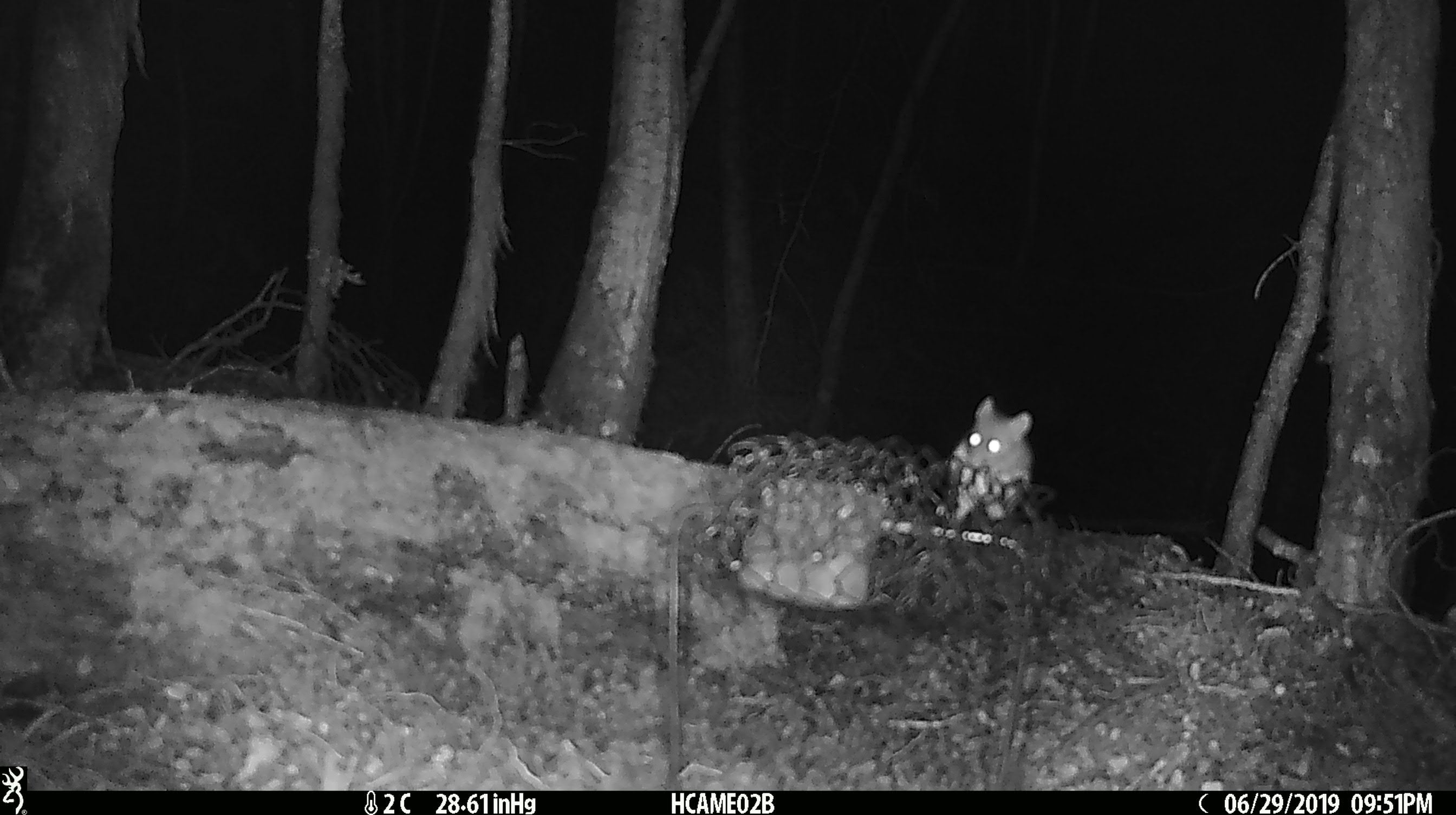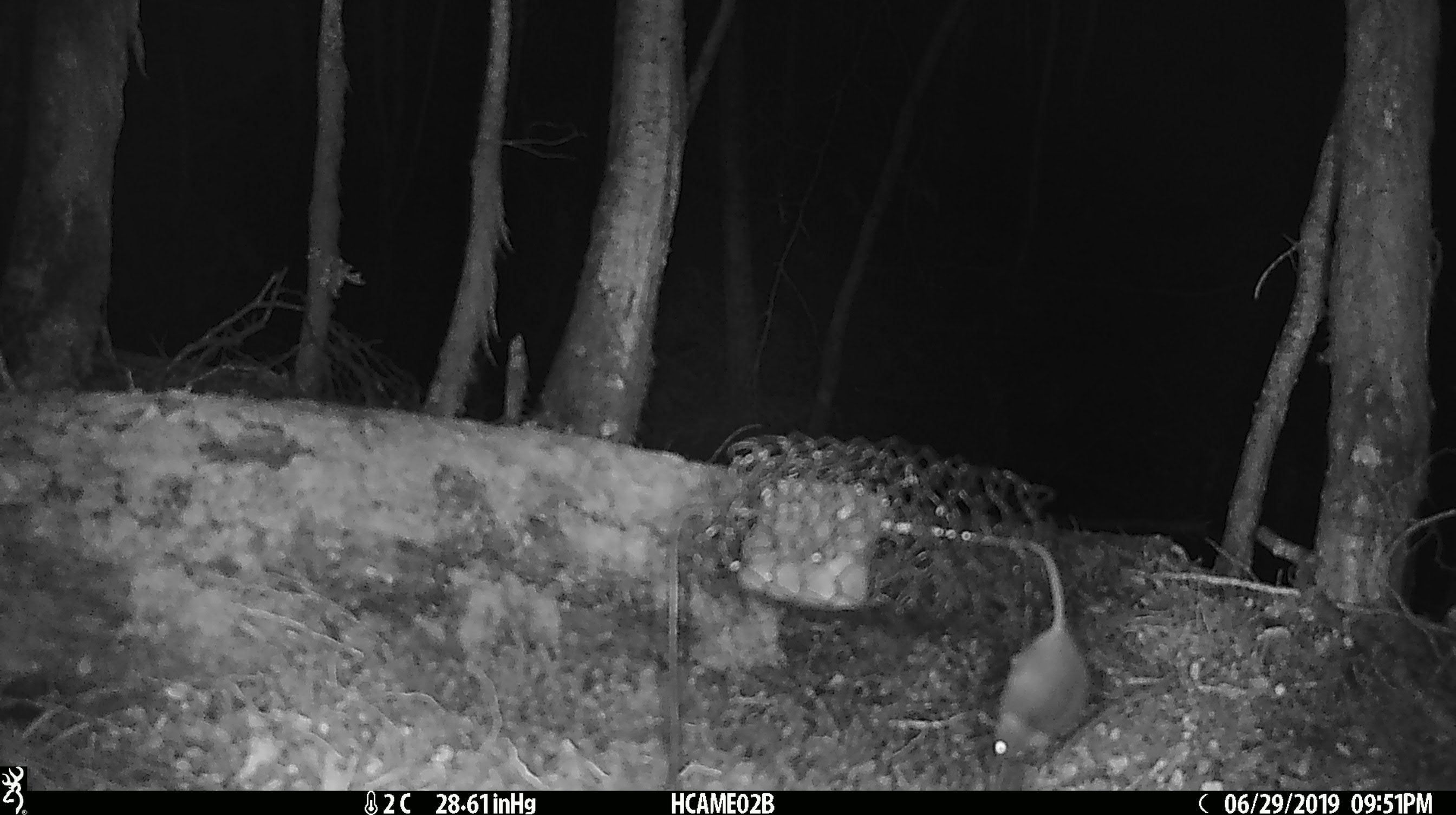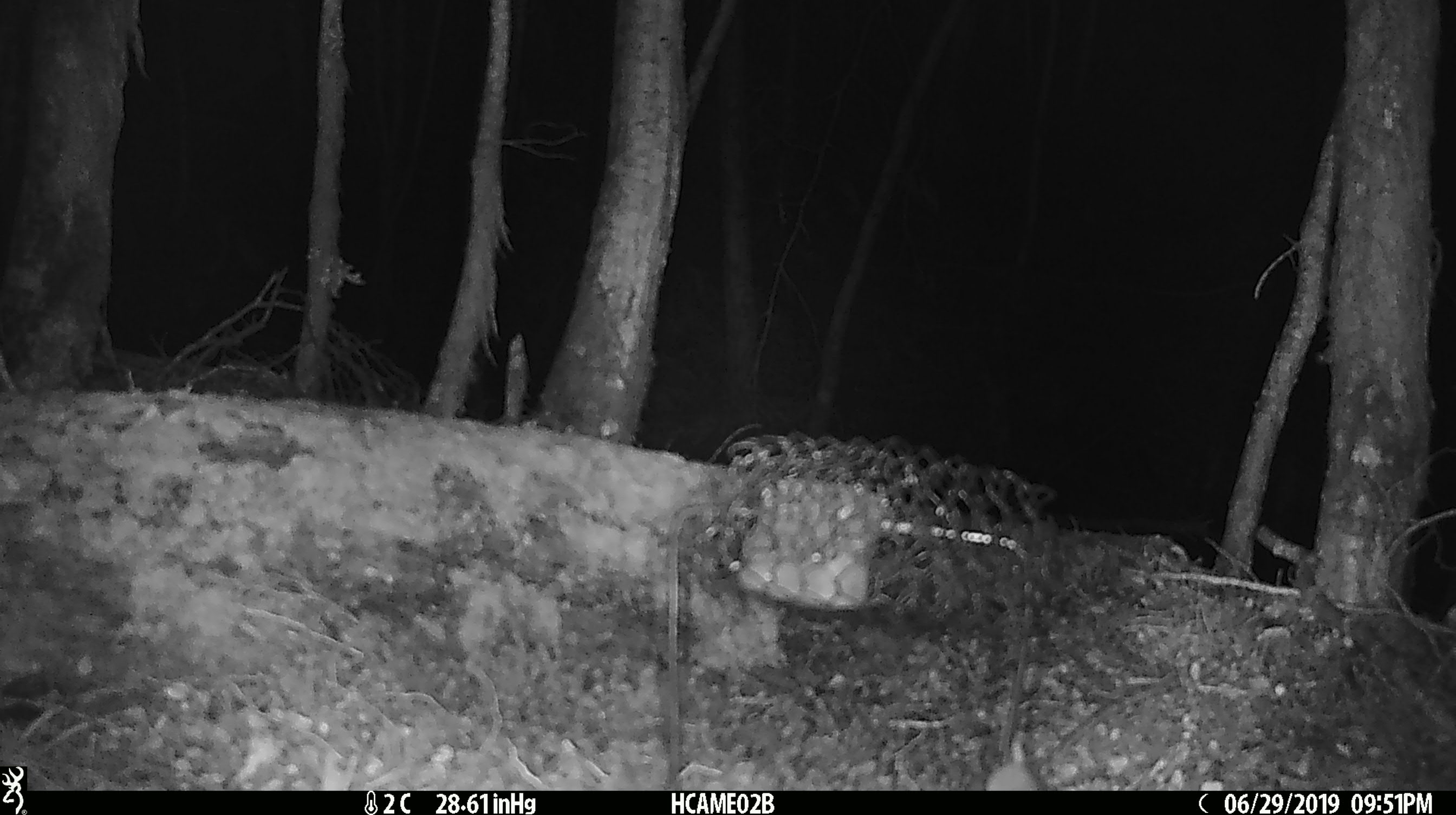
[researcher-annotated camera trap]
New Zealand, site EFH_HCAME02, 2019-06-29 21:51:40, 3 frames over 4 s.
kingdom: Animalia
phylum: Chordata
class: Mammalia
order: Rodentia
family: Muridae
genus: Mus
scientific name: Mus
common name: mouse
Mouse (Mus).